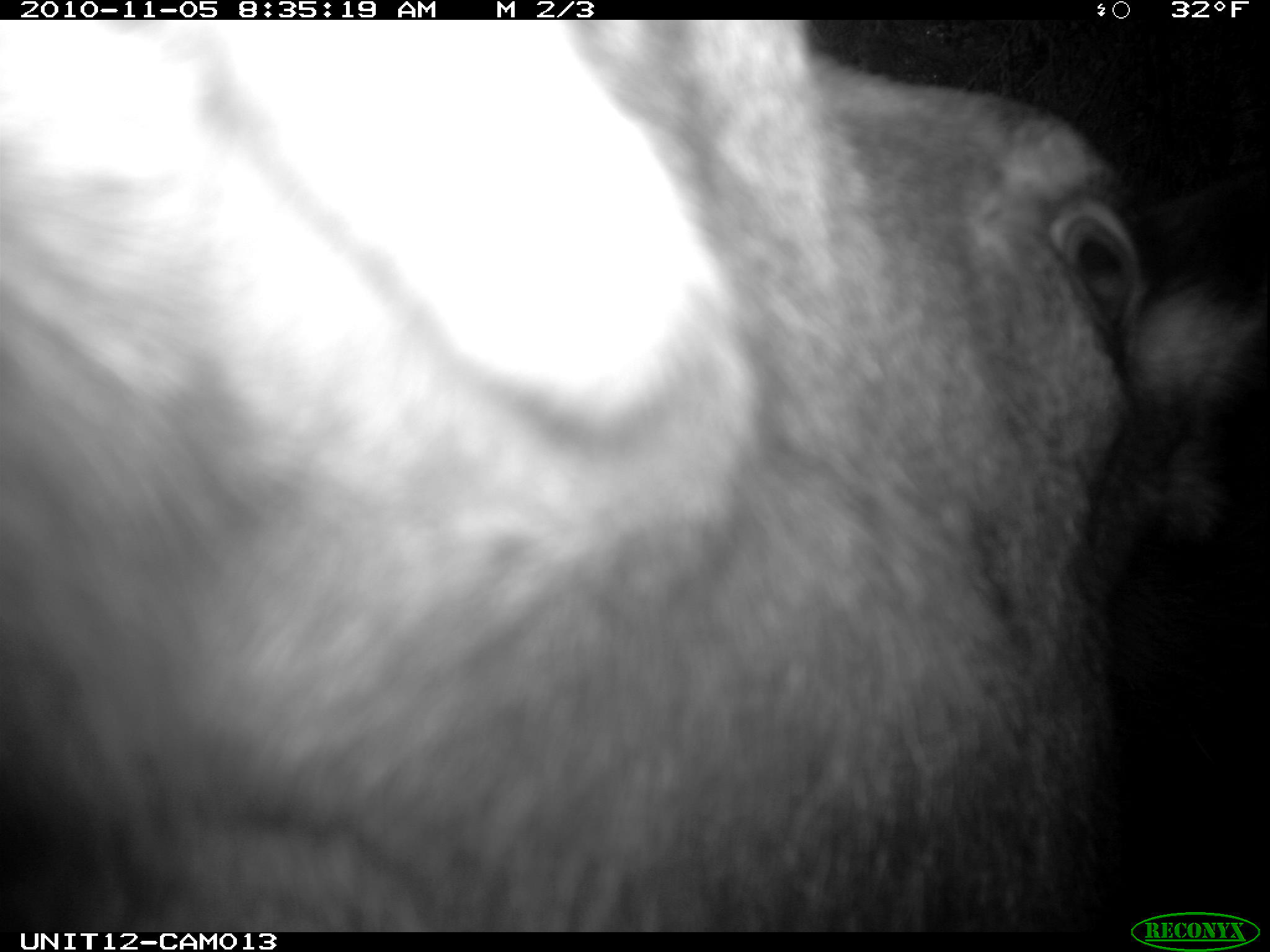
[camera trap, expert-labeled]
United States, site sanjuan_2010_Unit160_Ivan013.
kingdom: Animalia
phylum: Chordata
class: Mammalia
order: Artiodactyla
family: Cervidae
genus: Alces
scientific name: Alces alces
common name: moose